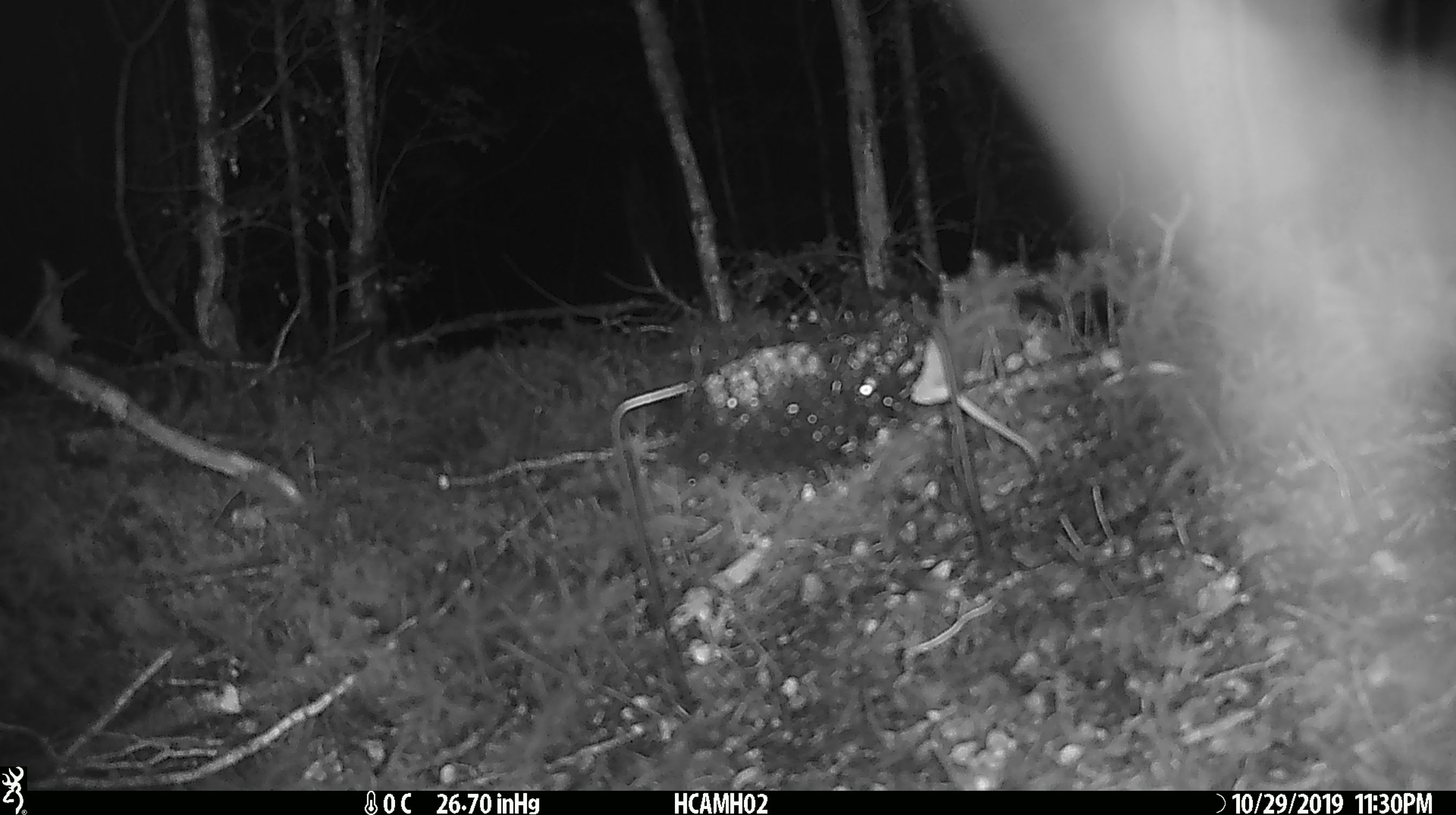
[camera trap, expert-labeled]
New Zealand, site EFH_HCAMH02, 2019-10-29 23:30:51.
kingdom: Animalia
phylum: Chordata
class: Mammalia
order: Rodentia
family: Muridae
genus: Mus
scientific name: Mus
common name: mouse